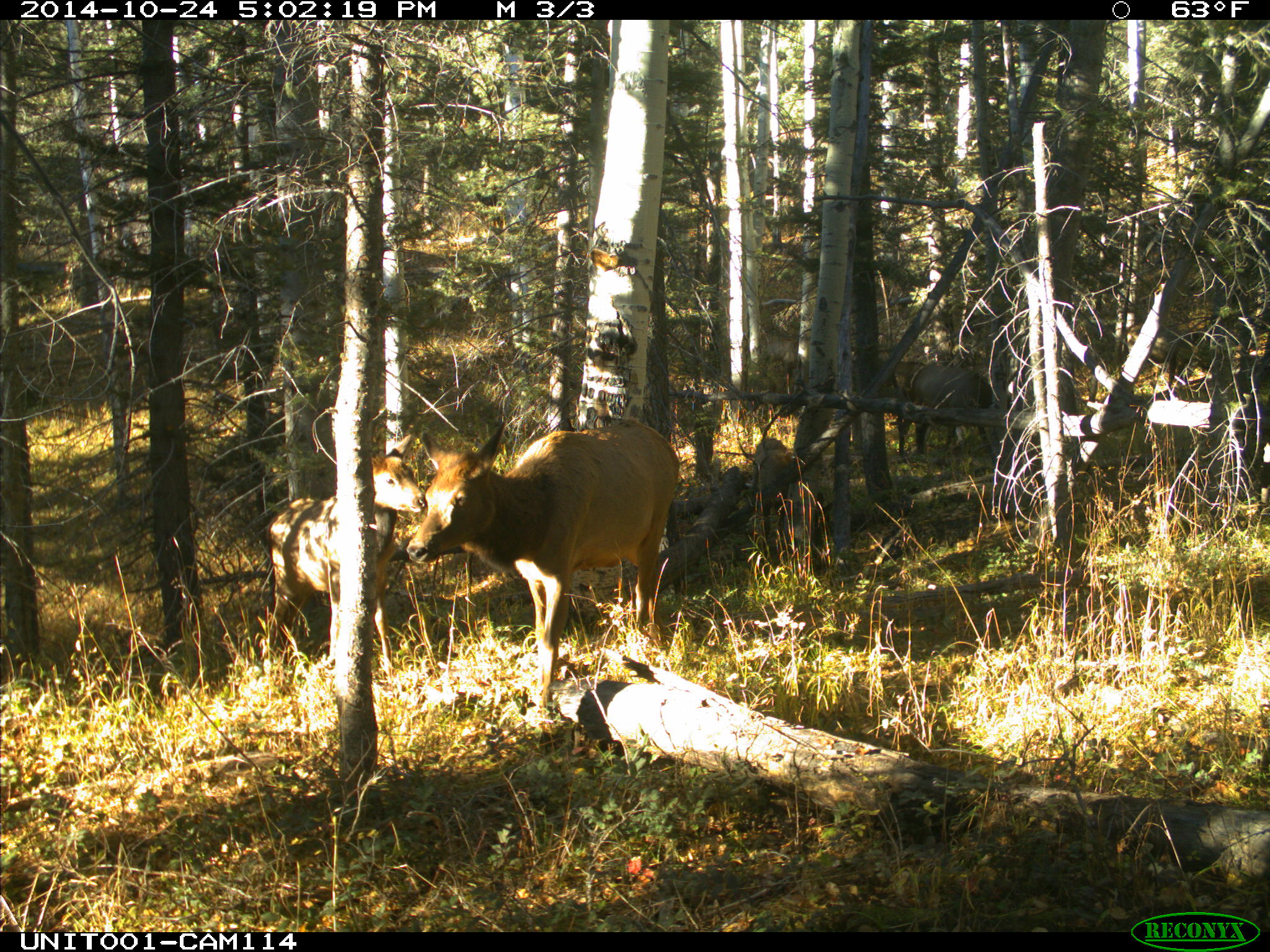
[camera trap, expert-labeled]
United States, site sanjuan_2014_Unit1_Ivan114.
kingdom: Animalia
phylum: Chordata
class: Mammalia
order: Artiodactyla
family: Cervidae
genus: Cervus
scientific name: Cervus elaphus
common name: red deer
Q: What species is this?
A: Cervus elaphus (red deer).